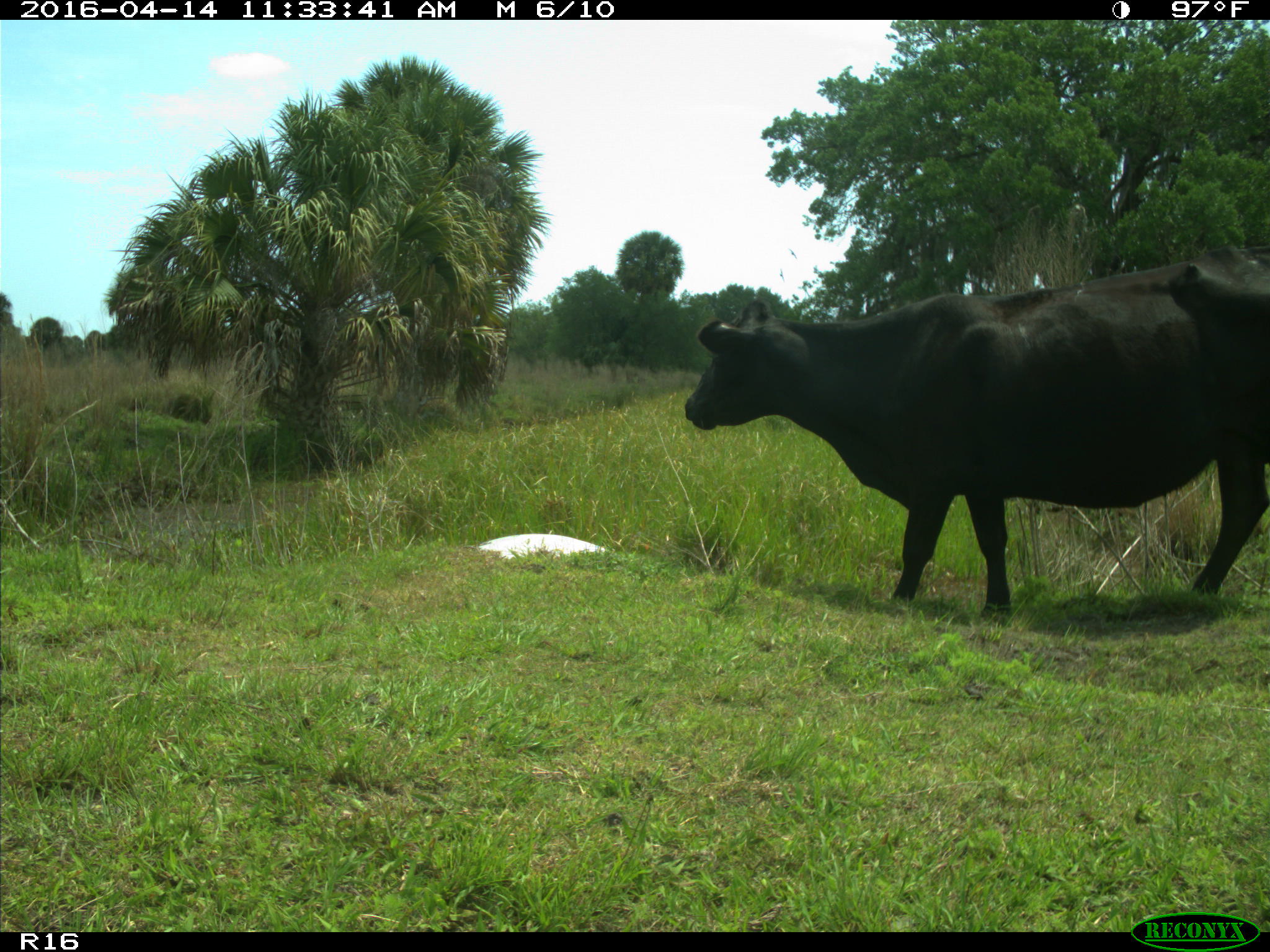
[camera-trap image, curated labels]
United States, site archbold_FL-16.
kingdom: Animalia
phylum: Chordata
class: Mammalia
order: Artiodactyla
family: Bovidae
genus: Bos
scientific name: Bos taurus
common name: domestic cow